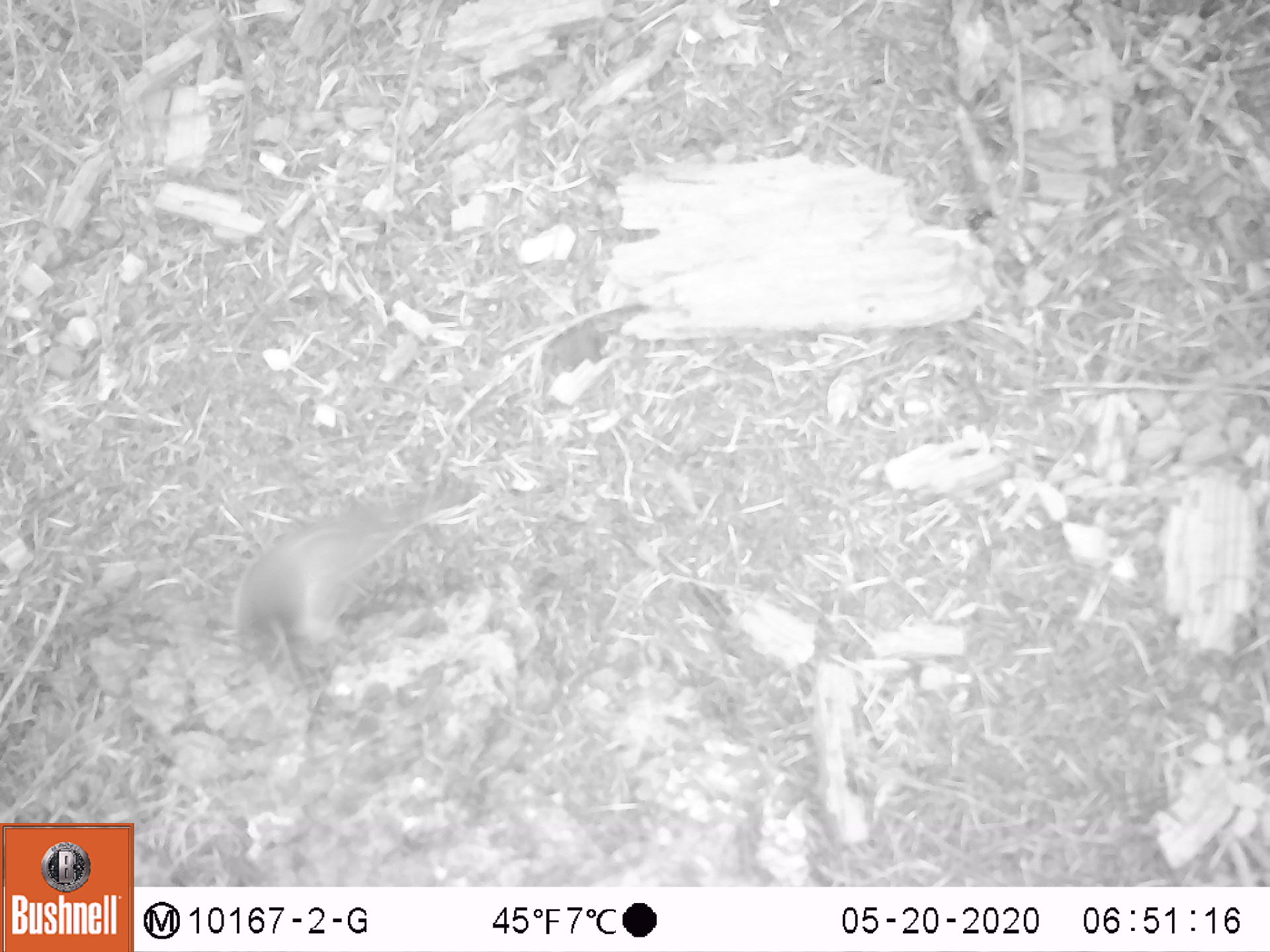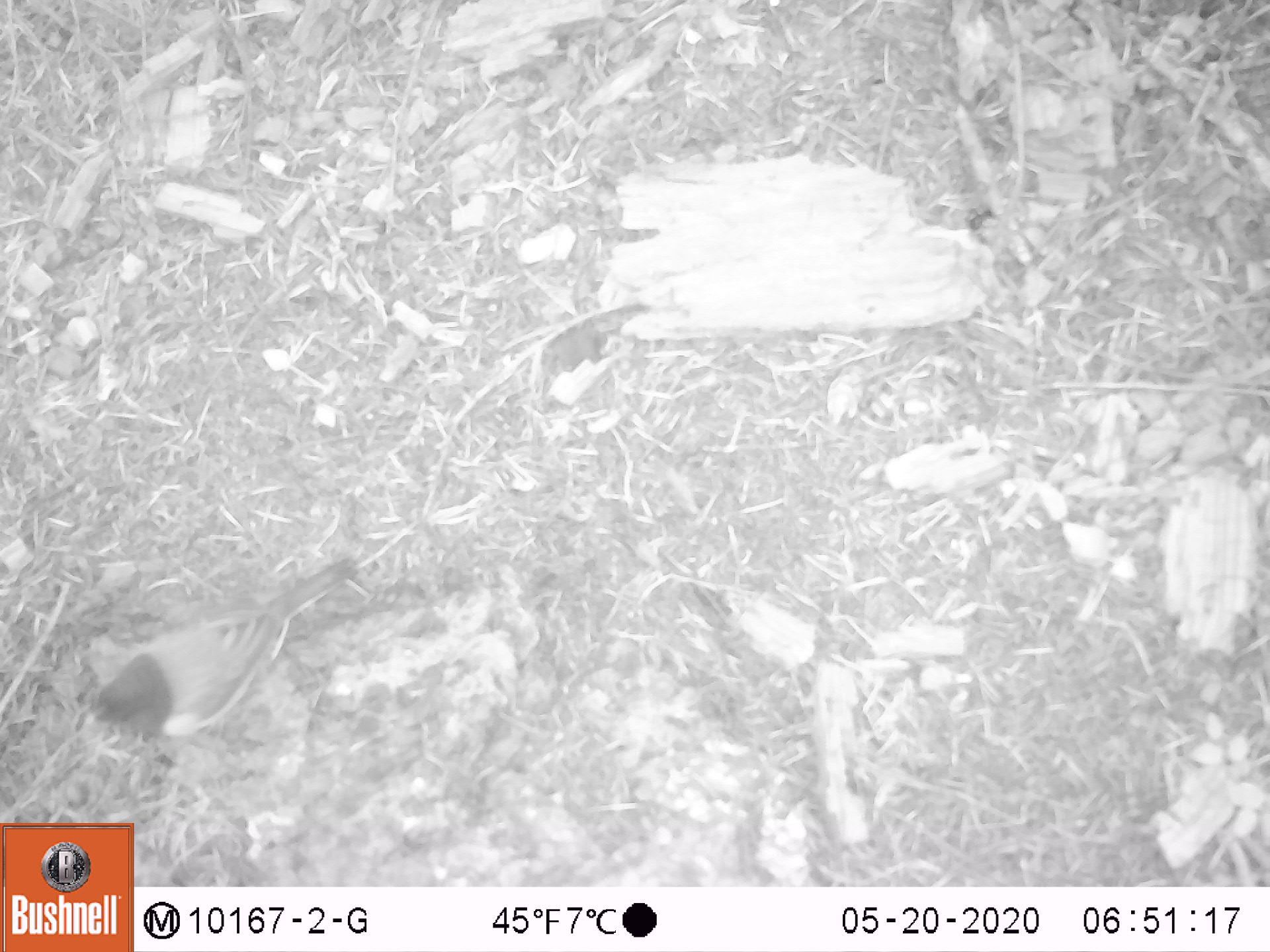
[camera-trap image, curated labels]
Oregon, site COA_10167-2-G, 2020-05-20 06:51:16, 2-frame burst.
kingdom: Animalia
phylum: Chordata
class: Aves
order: Passeriformes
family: Passerellidae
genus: Junco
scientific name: Junco hyemalis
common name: dark-eyed junco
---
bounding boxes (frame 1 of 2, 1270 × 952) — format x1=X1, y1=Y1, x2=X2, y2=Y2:
dark-eyed junco: x1=212, y1=487, x2=475, y2=656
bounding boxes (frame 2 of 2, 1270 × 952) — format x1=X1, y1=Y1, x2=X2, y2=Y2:
dark-eyed junco: x1=78, y1=549, x2=366, y2=755